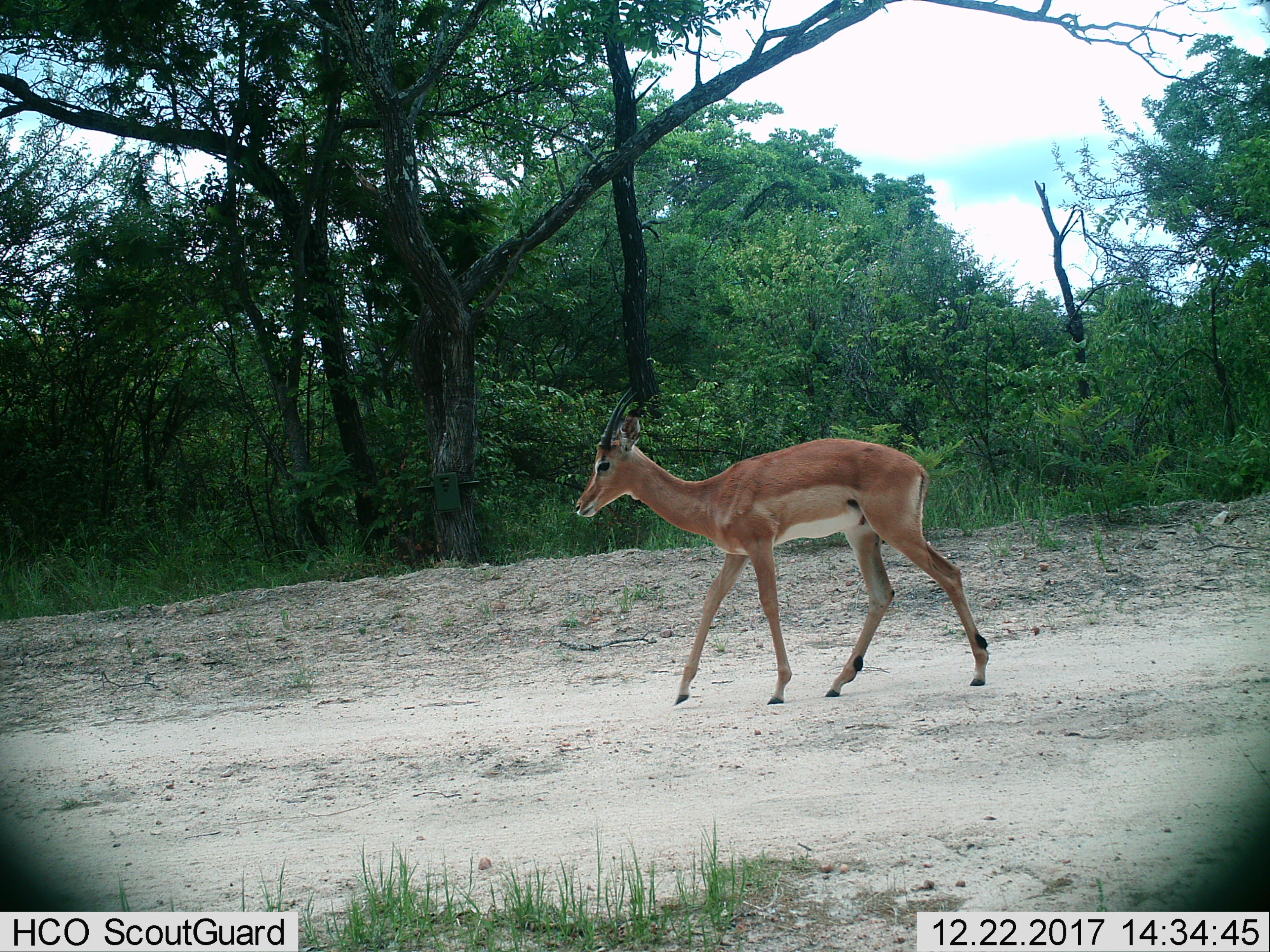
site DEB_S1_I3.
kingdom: Animalia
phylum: Chordata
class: Mammalia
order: Artiodactyla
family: Bovidae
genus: Aepyceros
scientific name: Aepyceros melampus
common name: impala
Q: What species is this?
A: Impala (Aepyceros melampus).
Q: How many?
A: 1.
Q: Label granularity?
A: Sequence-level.